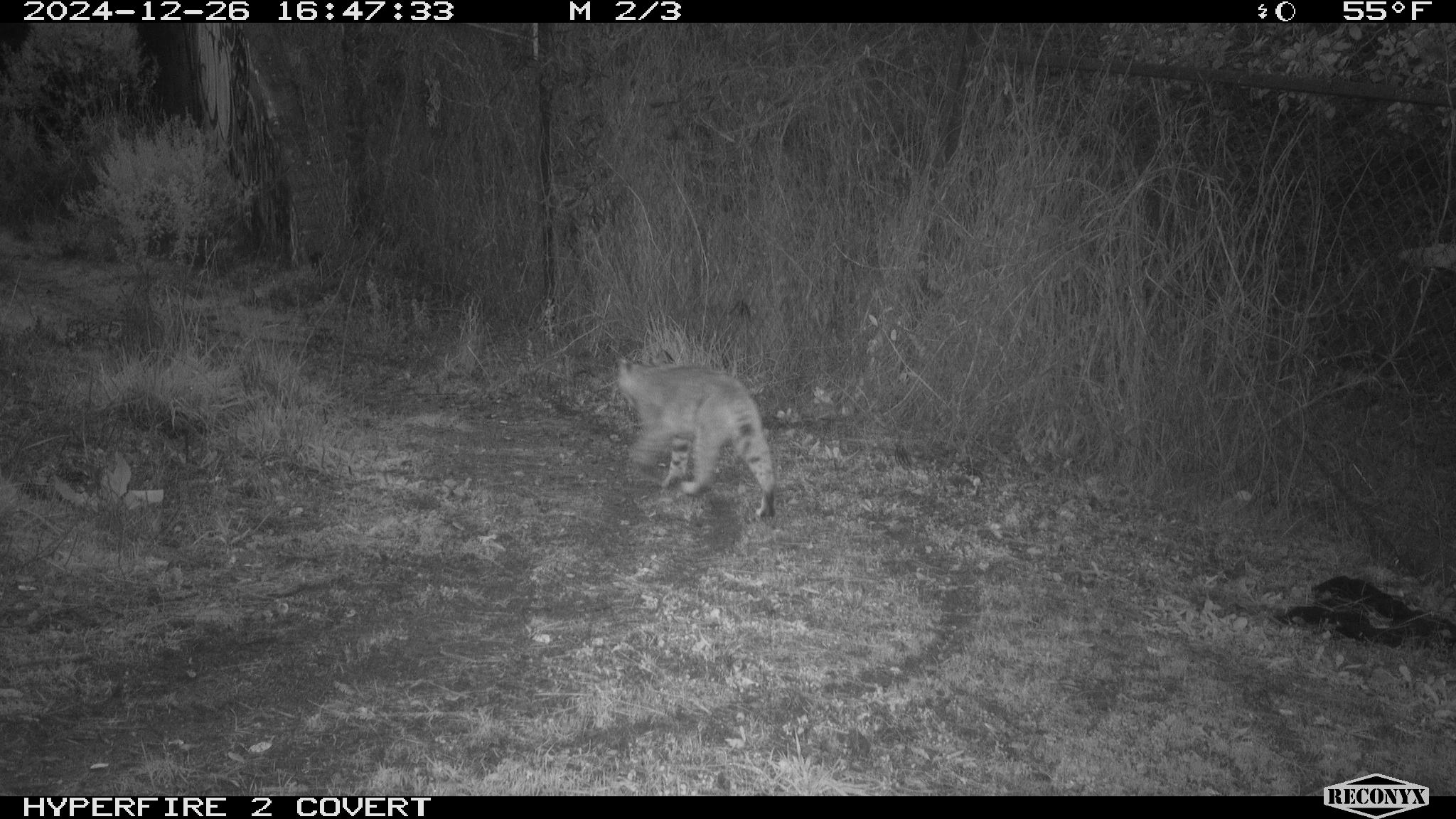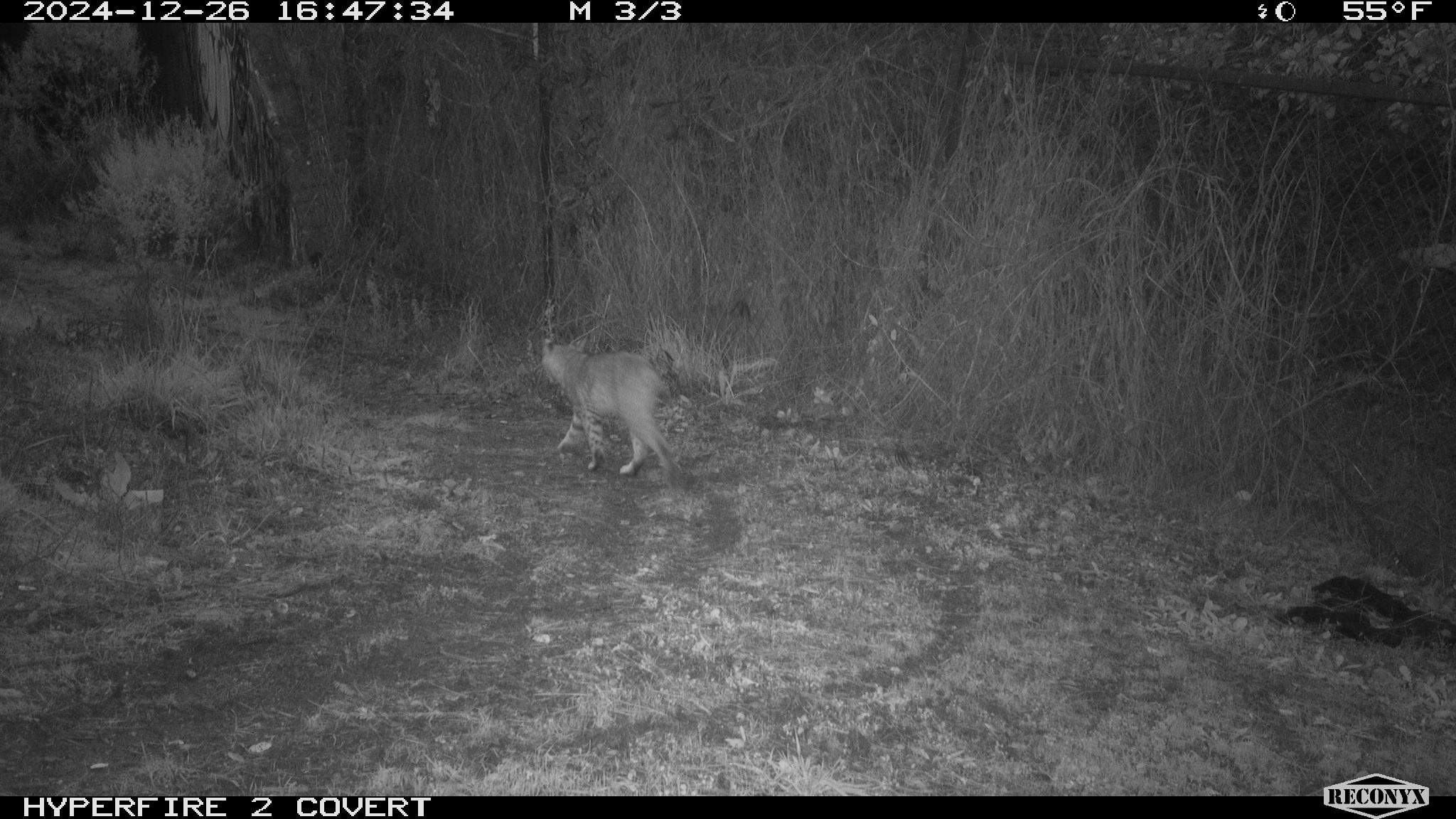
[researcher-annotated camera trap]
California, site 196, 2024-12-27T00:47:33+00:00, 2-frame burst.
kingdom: Animalia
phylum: Chordata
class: Mammalia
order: Carnivora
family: Felidae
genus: Lynx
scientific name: Lynx rufus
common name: bobcat